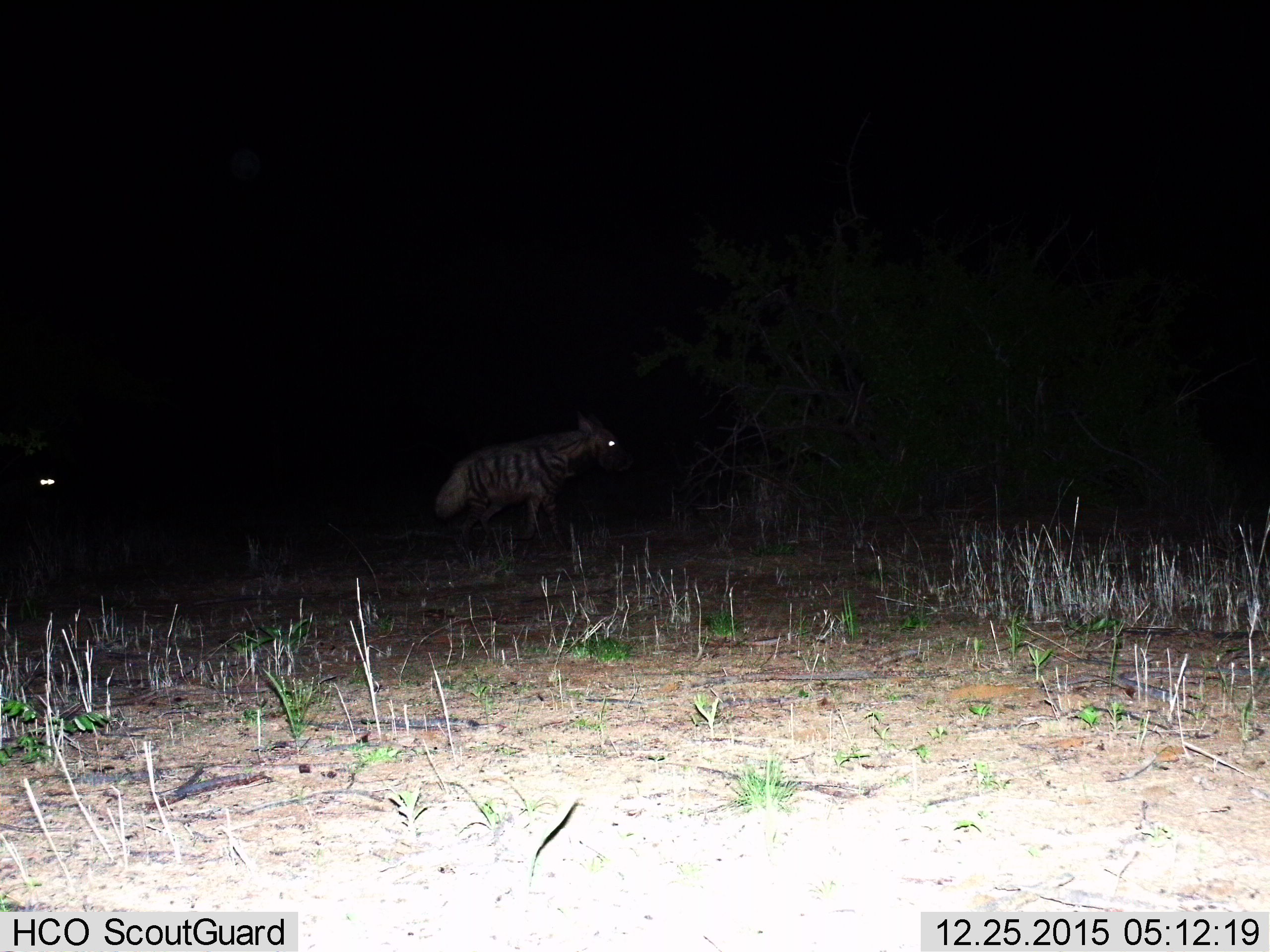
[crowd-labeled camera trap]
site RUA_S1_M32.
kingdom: Animalia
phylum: Chordata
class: Mammalia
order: Carnivora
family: Hyaenidae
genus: Hyaena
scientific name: Hyaena hyaena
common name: striped hyena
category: hyenastriped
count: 2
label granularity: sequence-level